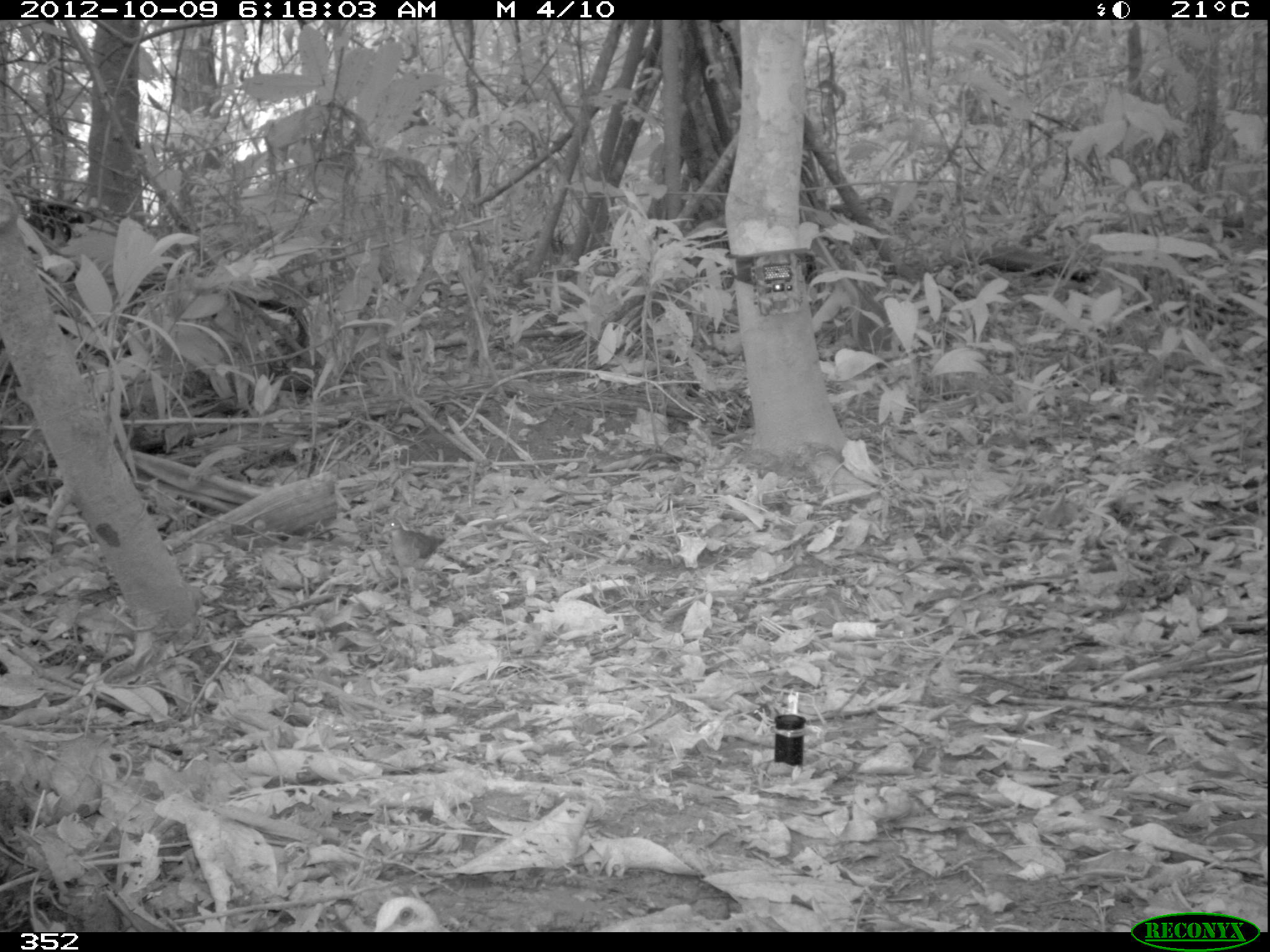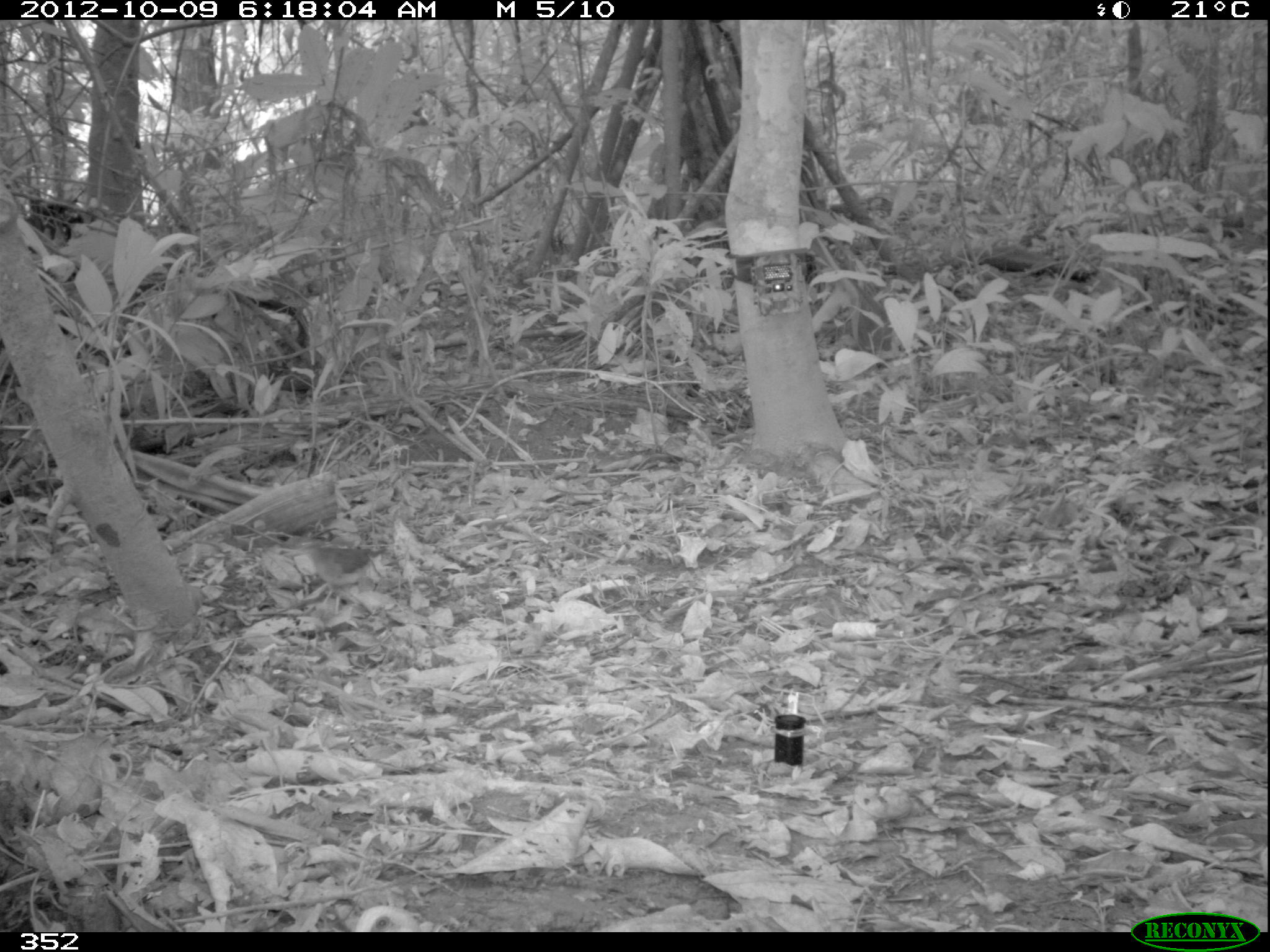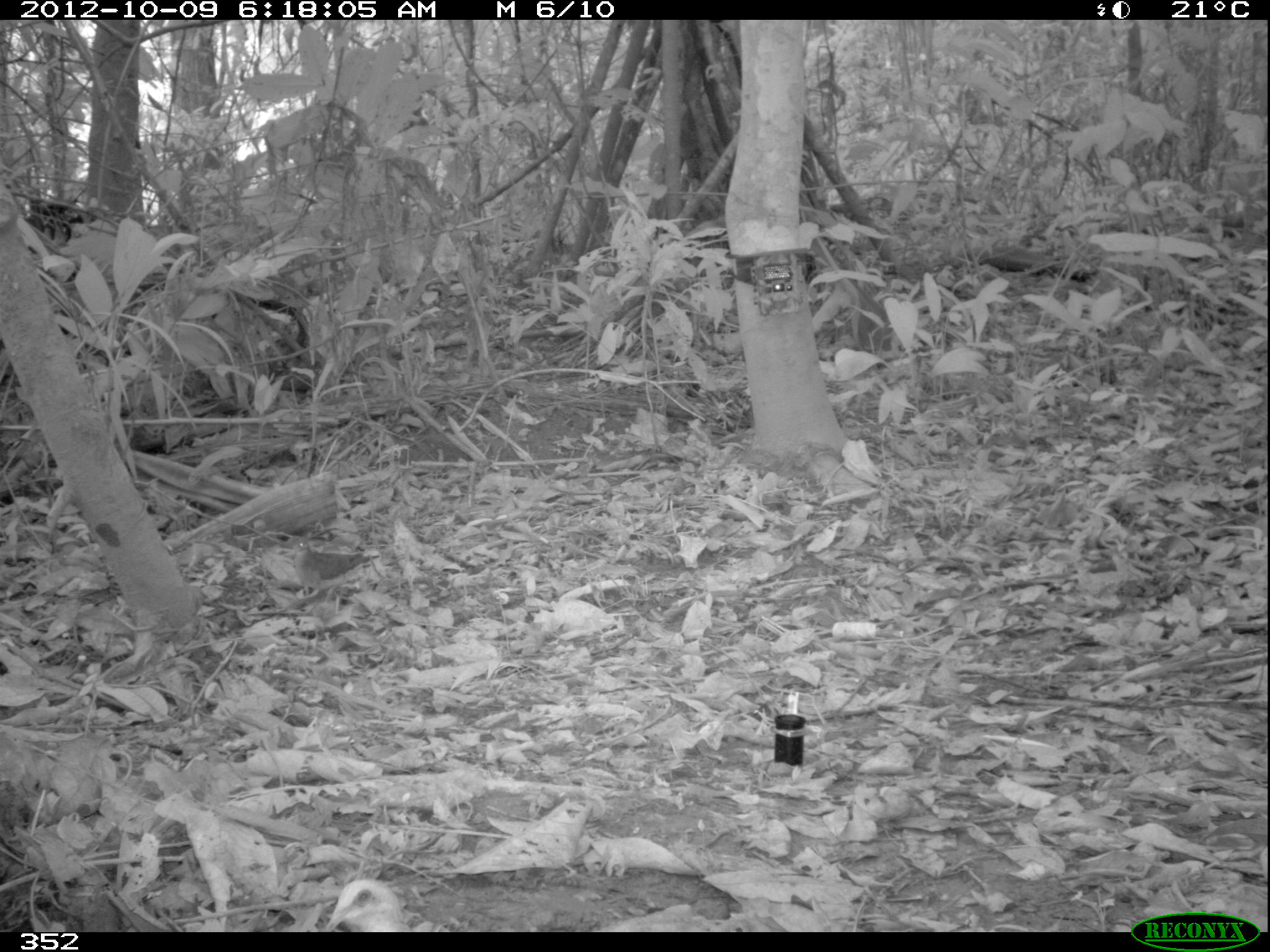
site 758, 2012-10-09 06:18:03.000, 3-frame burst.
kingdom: Animalia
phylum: Chordata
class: Aves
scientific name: Aves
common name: bird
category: unknown bird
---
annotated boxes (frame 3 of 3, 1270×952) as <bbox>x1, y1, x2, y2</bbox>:
unknown bird: <bbox>288, 536, 381, 599</bbox>